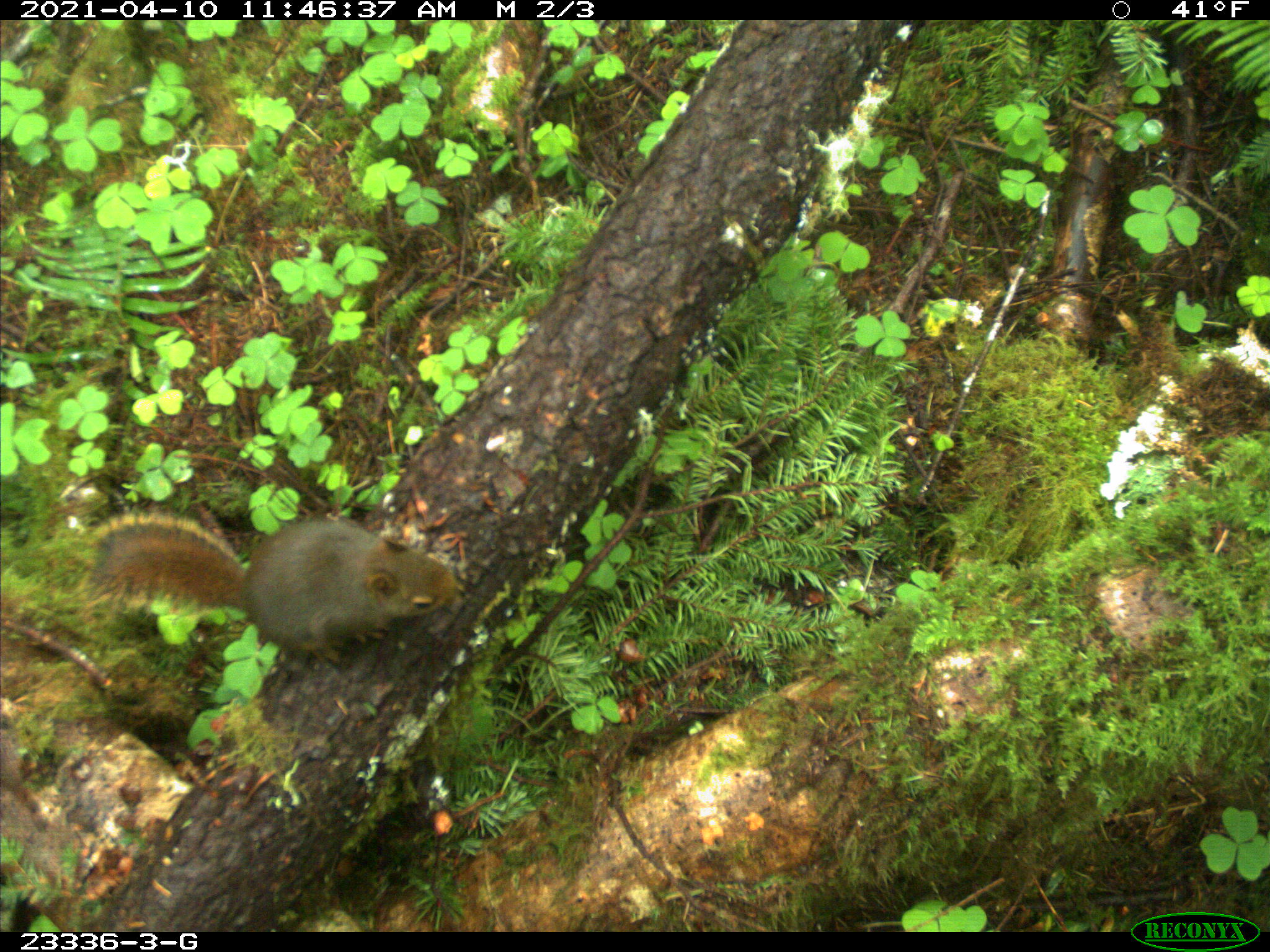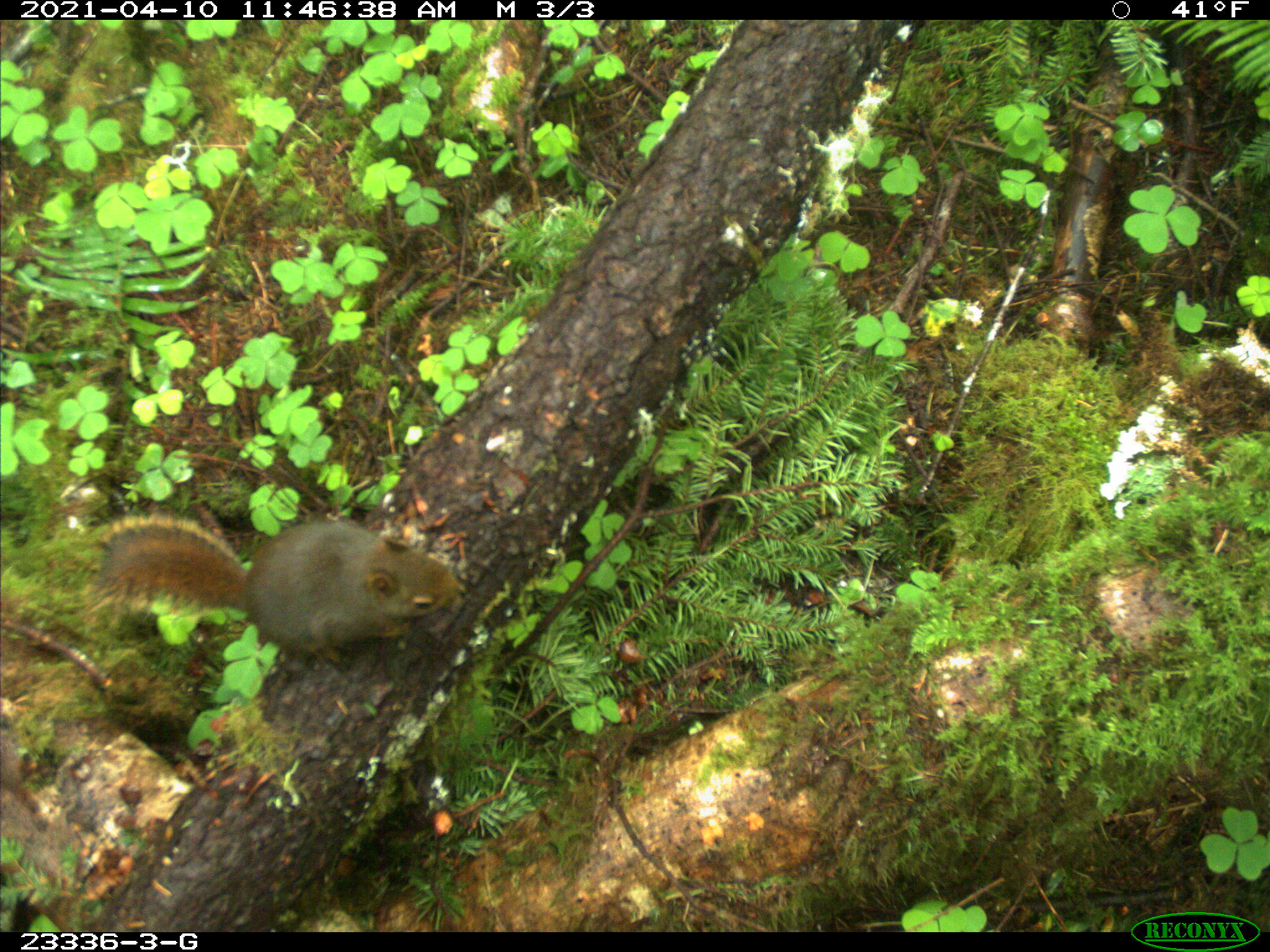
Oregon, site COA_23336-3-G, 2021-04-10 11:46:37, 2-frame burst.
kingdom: Animalia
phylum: Chordata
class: Mammalia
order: Rodentia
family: Sciuridae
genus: Tamiasciurus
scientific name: Tamiasciurus douglasii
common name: douglas squirrel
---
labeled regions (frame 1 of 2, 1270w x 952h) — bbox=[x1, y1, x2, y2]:
douglas squirrel: bbox=[76, 502, 466, 670]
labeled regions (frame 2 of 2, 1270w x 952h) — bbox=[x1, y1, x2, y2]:
douglas squirrel: bbox=[88, 494, 472, 674]